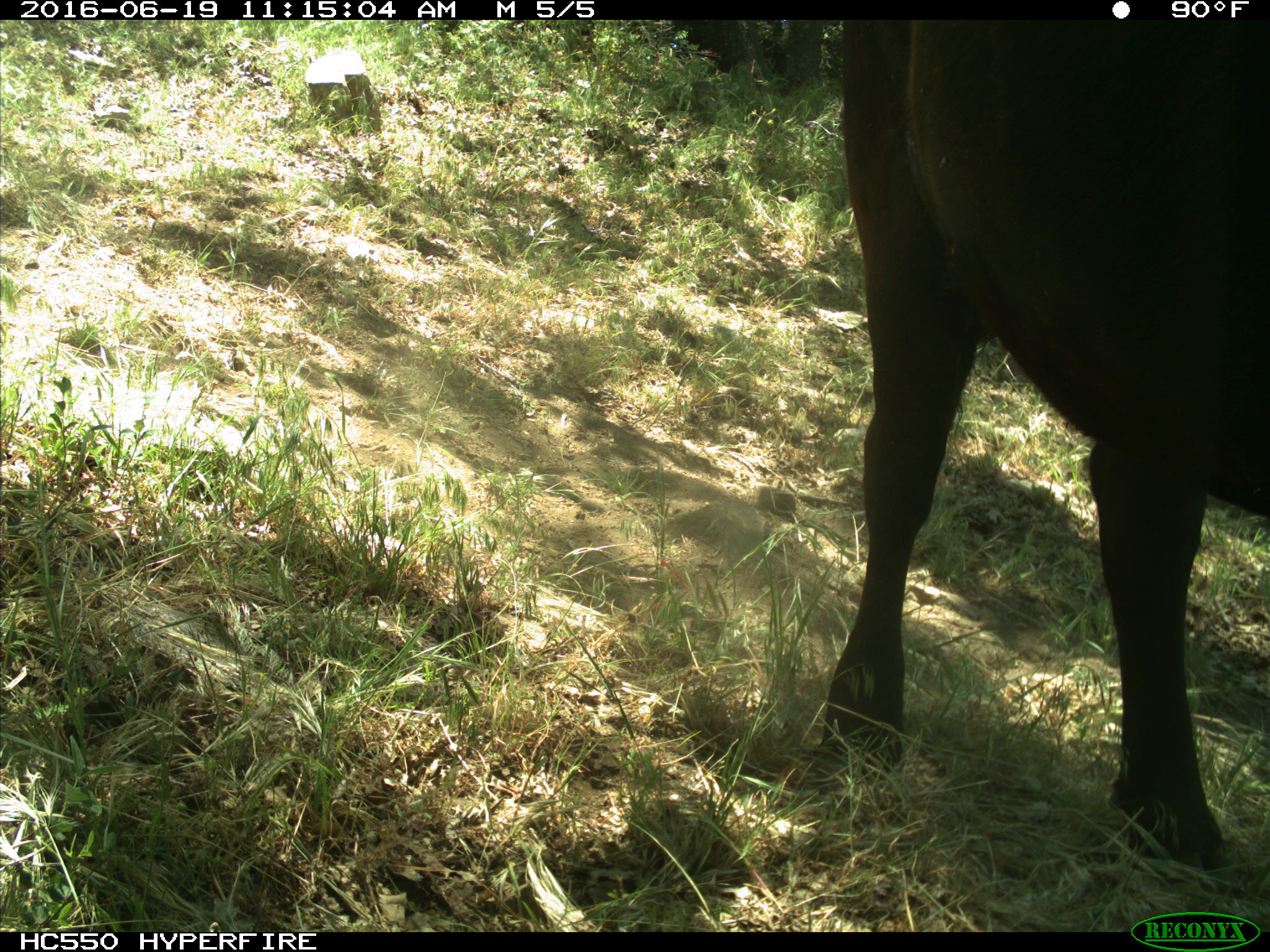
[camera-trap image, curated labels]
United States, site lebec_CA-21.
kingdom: Animalia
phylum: Chordata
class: Mammalia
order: Artiodactyla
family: Bovidae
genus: Bos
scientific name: Bos taurus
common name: domestic cow